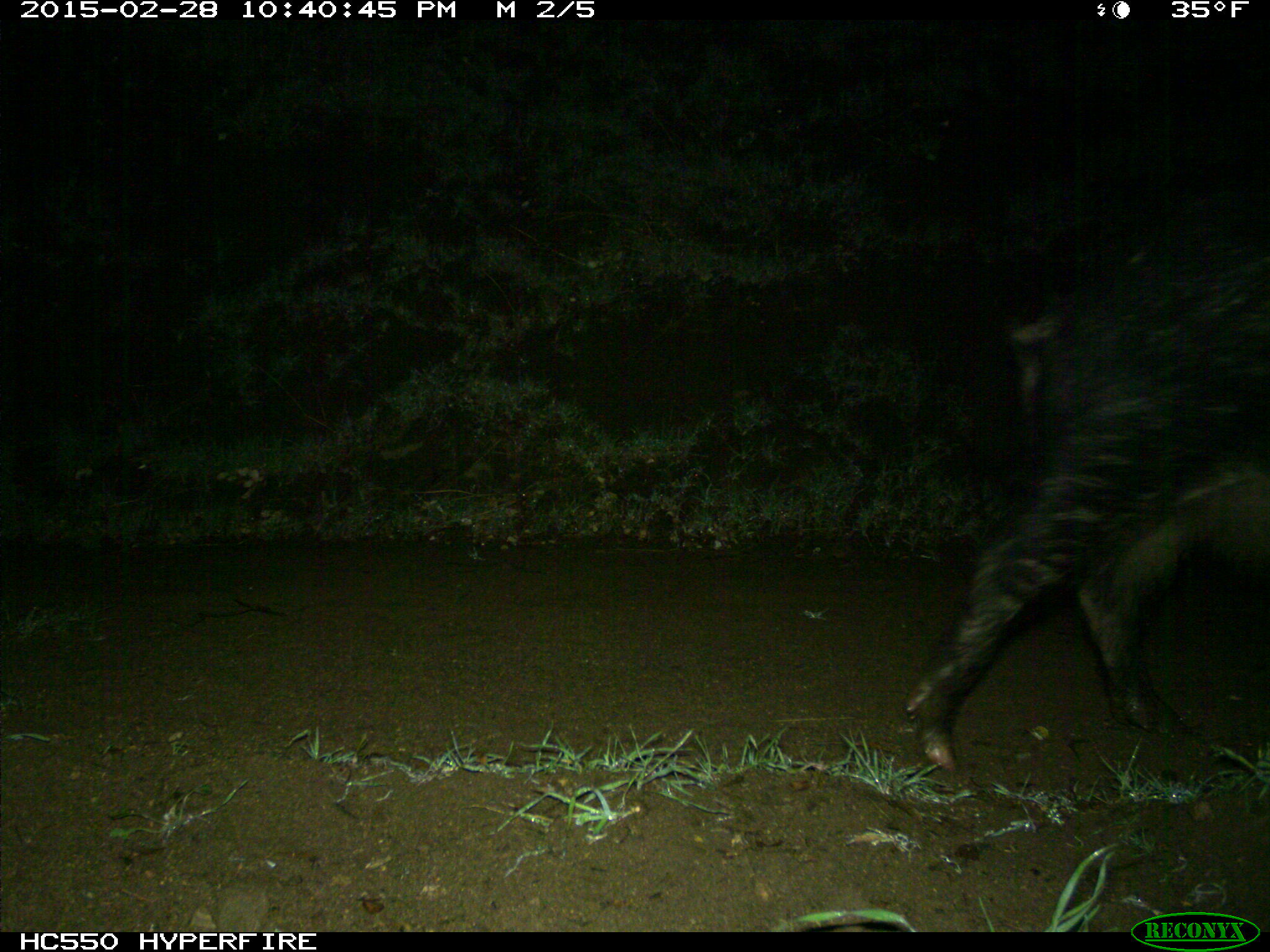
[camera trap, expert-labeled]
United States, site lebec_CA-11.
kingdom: Animalia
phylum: Chordata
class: Mammalia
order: Artiodactyla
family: Suidae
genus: Sus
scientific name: Sus scrofa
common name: wild boar